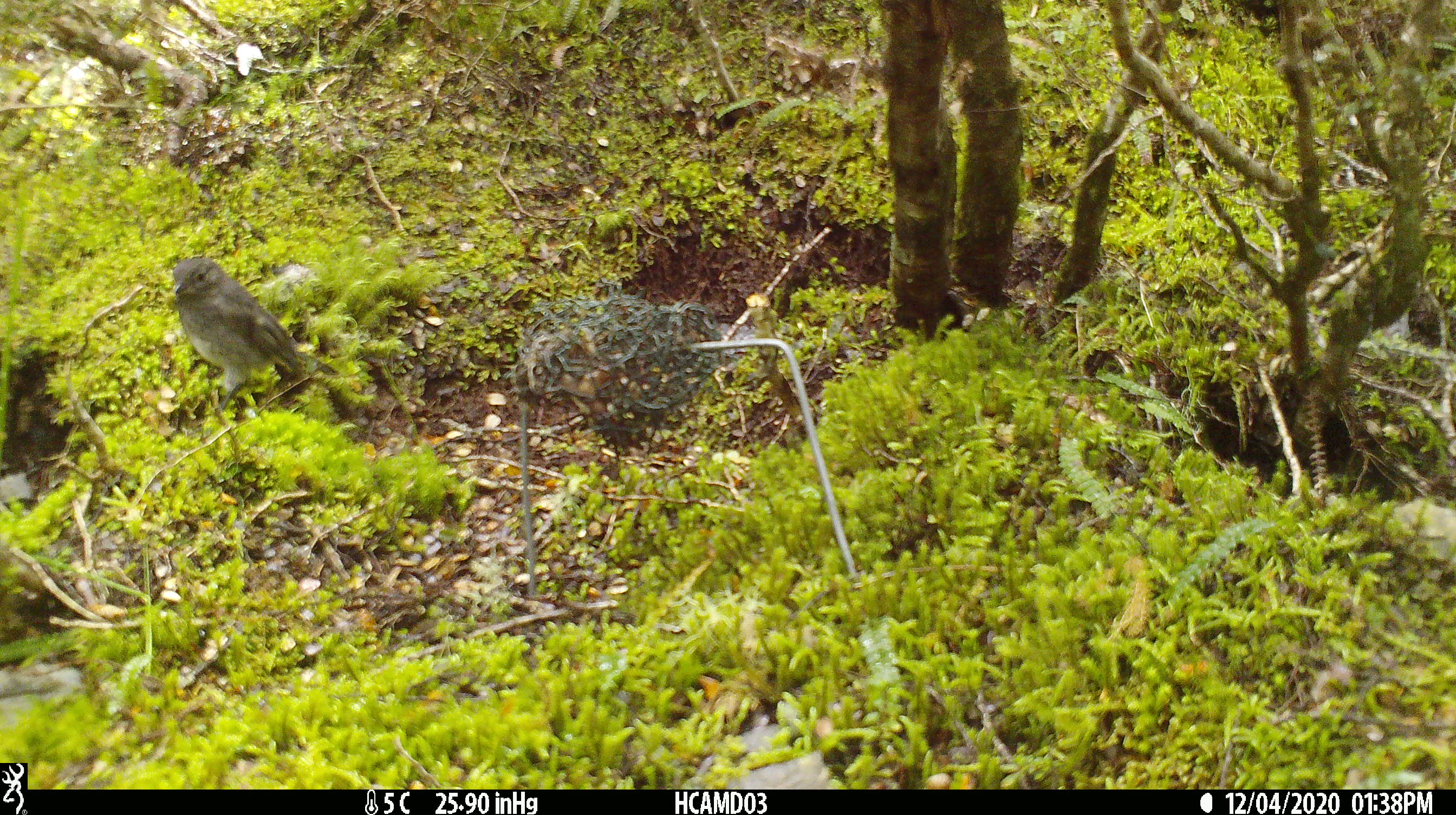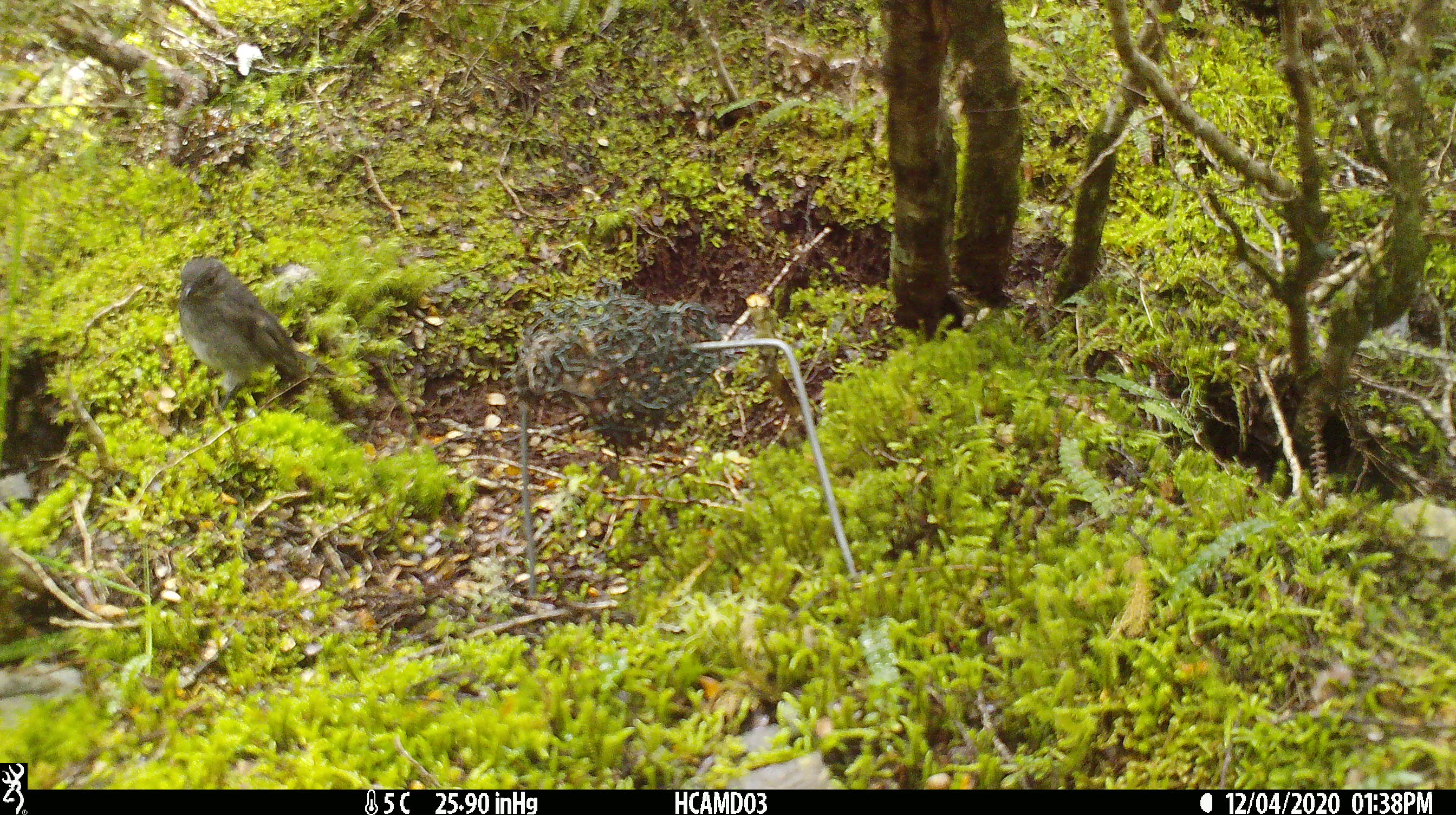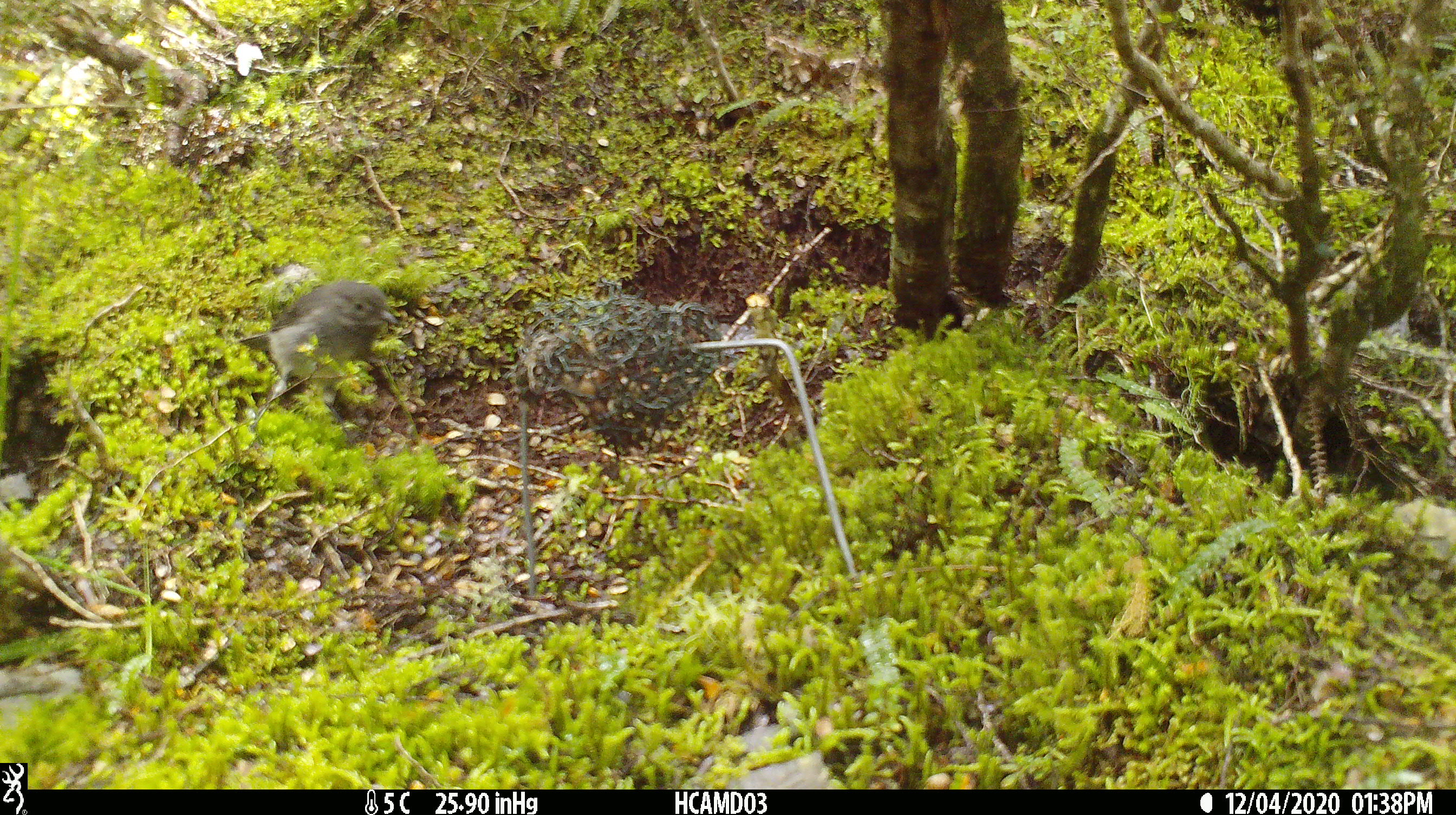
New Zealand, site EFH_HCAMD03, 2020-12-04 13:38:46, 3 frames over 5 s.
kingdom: Animalia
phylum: Chordata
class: Aves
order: Passeriformes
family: Petroicidae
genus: Petroica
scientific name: Petroica australis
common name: new zealand robin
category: robin